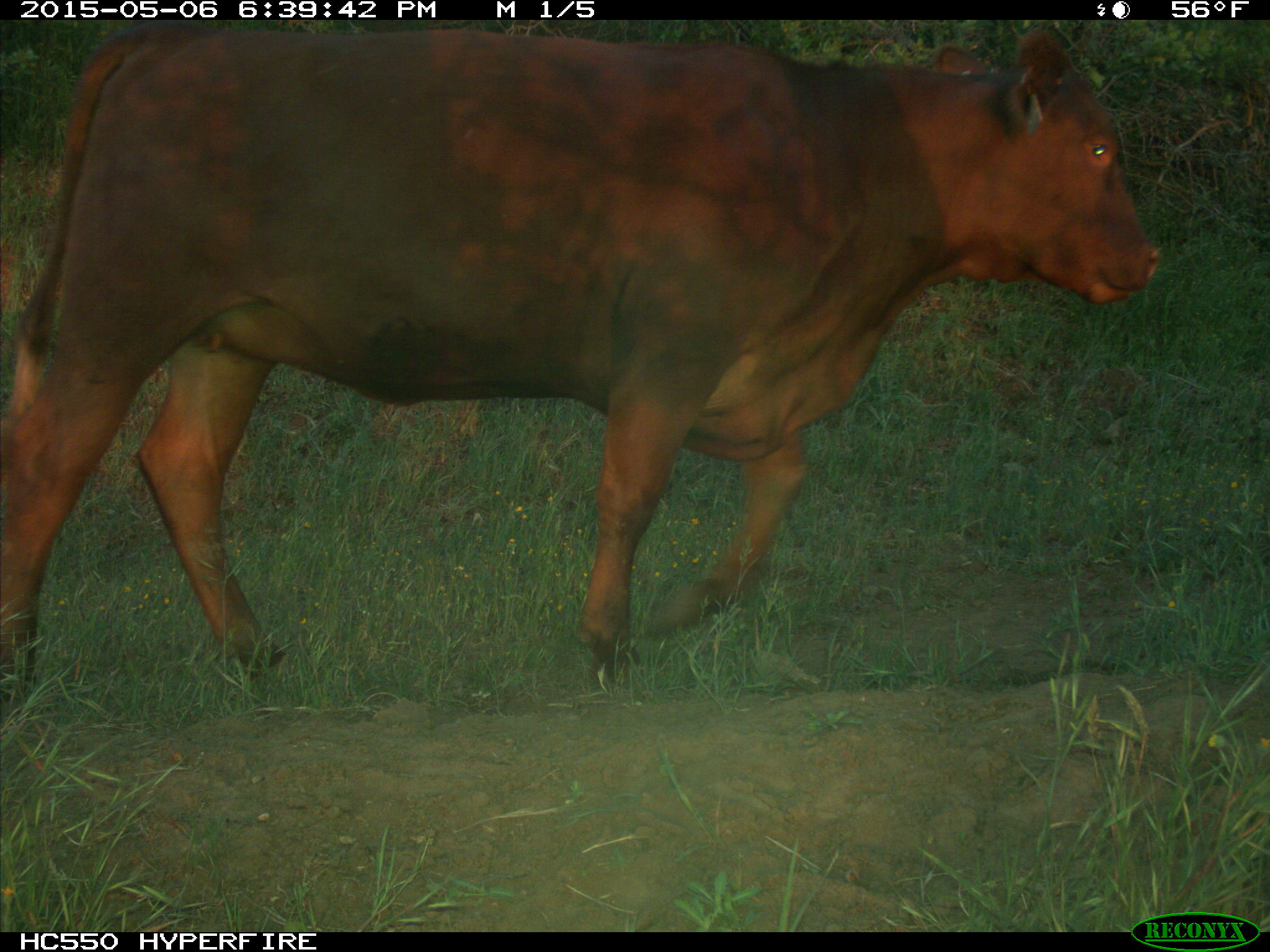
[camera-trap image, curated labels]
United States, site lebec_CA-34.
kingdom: Animalia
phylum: Chordata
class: Mammalia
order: Artiodactyla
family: Bovidae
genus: Bos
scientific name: Bos taurus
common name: domestic cow